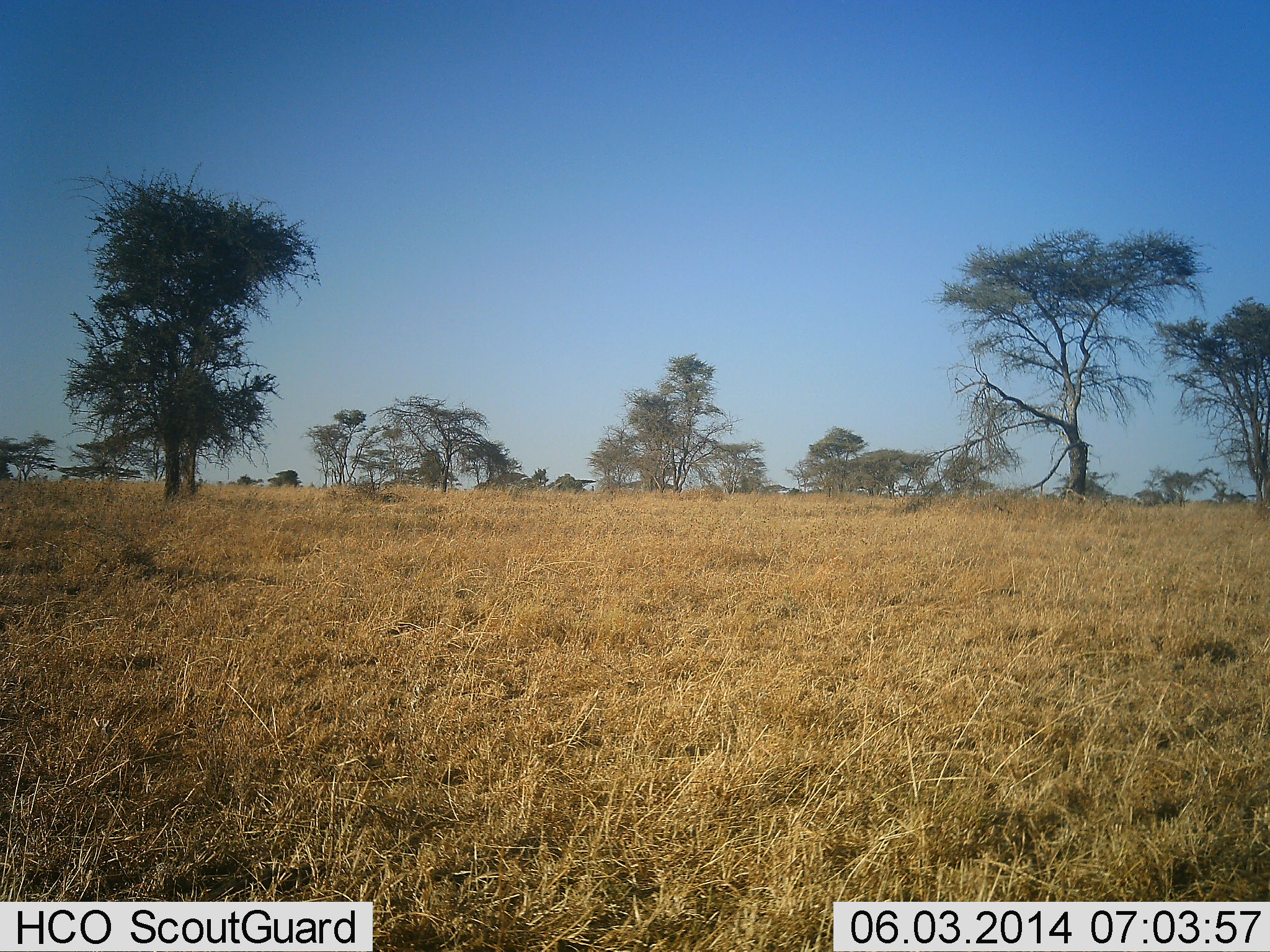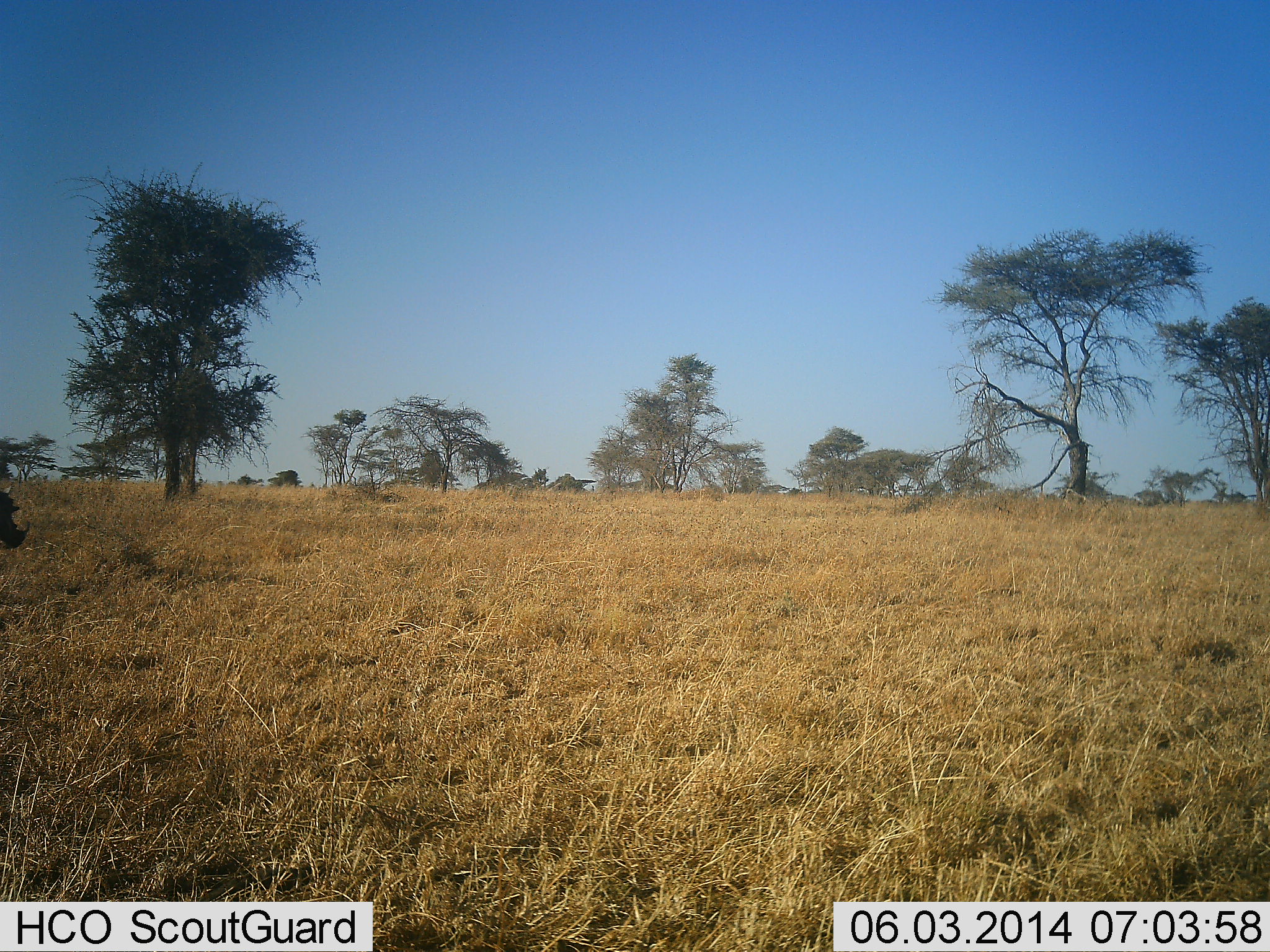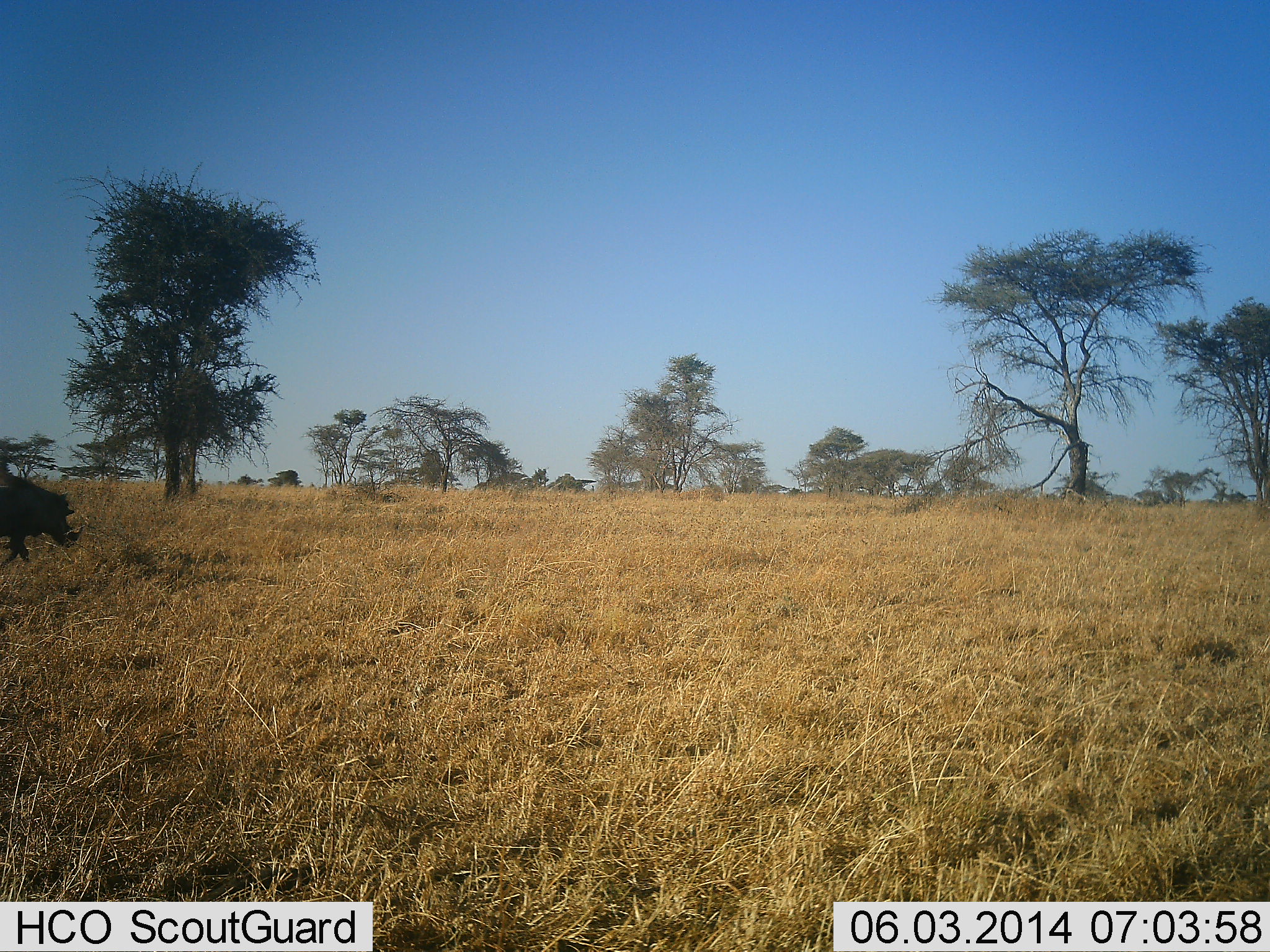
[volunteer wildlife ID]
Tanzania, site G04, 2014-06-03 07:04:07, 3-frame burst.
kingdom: Animalia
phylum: Chordata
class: Mammalia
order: Artiodactyla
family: Suidae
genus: Phacochoerus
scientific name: Phacochoerus africanus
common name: warthog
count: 1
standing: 10%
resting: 0%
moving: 100%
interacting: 0%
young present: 0%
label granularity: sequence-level